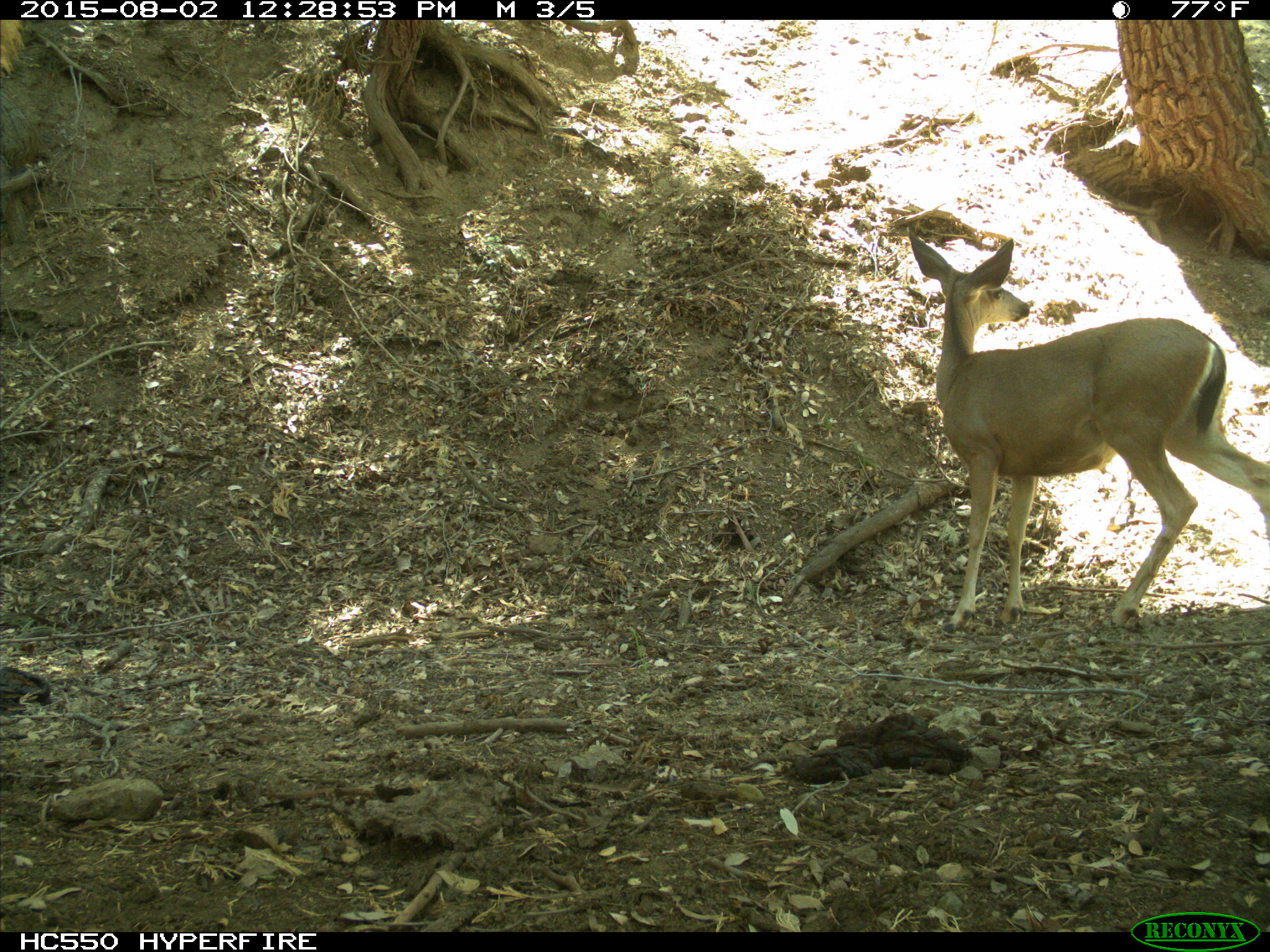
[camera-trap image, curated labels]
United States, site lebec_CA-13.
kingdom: Animalia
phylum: Chordata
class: Mammalia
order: Artiodactyla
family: Cervidae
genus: Odocoileus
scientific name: Odocoileus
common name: deer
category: unidentified deer